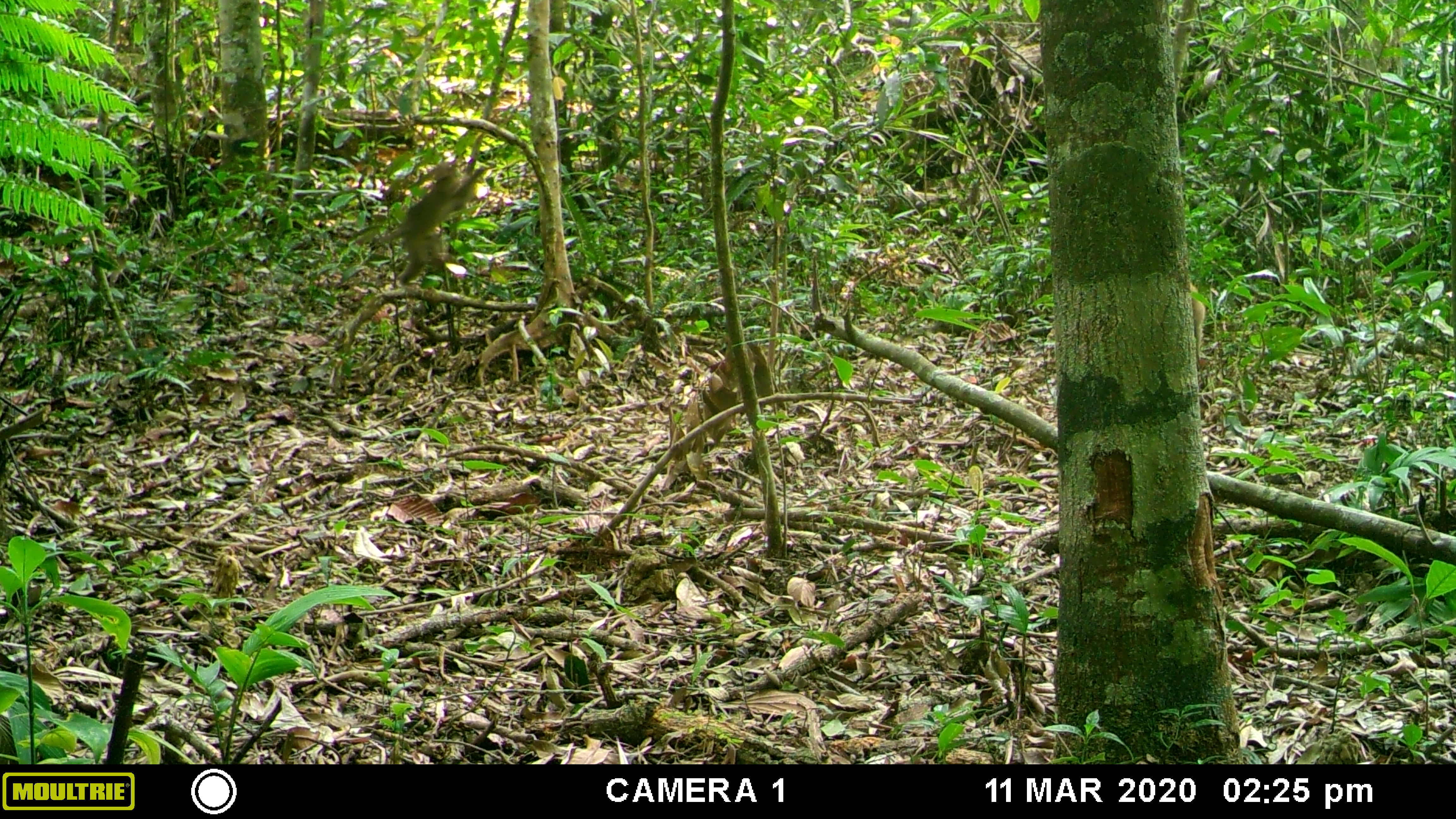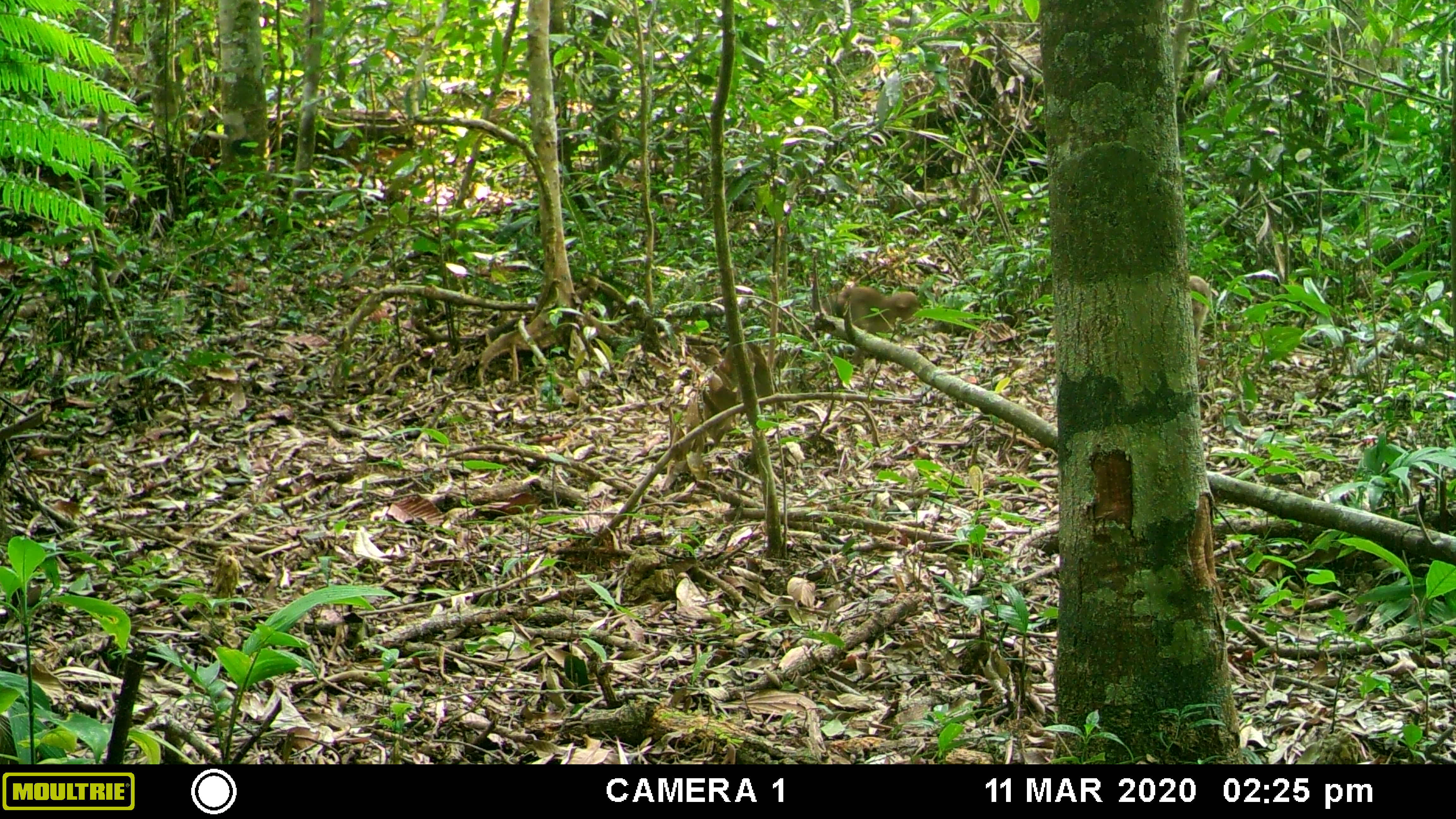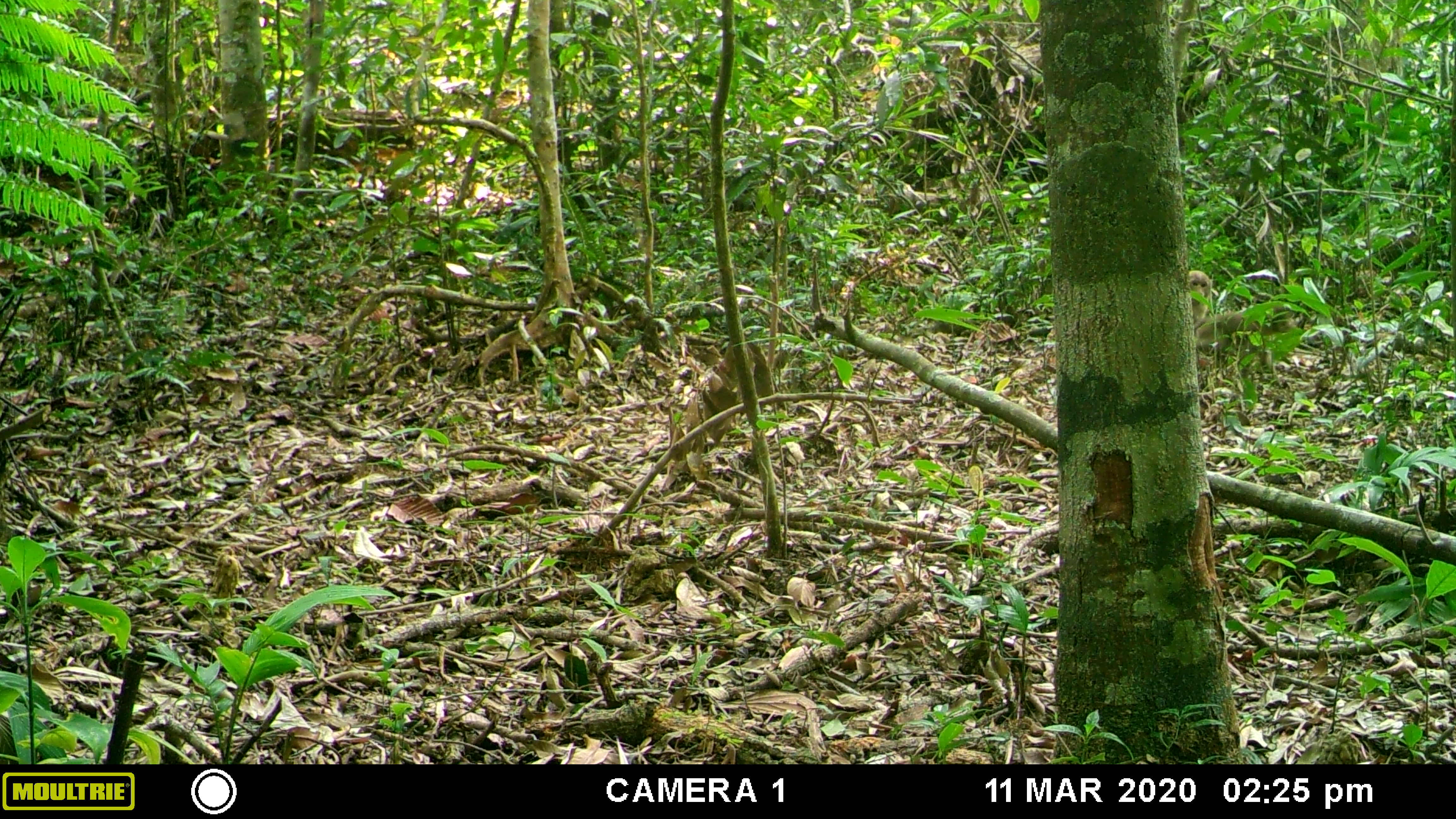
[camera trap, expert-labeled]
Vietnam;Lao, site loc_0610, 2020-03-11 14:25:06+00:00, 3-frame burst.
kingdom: Animalia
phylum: Chordata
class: Mammalia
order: Primates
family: Cercopithecidae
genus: Macaca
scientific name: Macaca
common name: macaques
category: assam or rhesus macaque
Assam or rhesus macaque (macaques) (Macaca). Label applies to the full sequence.